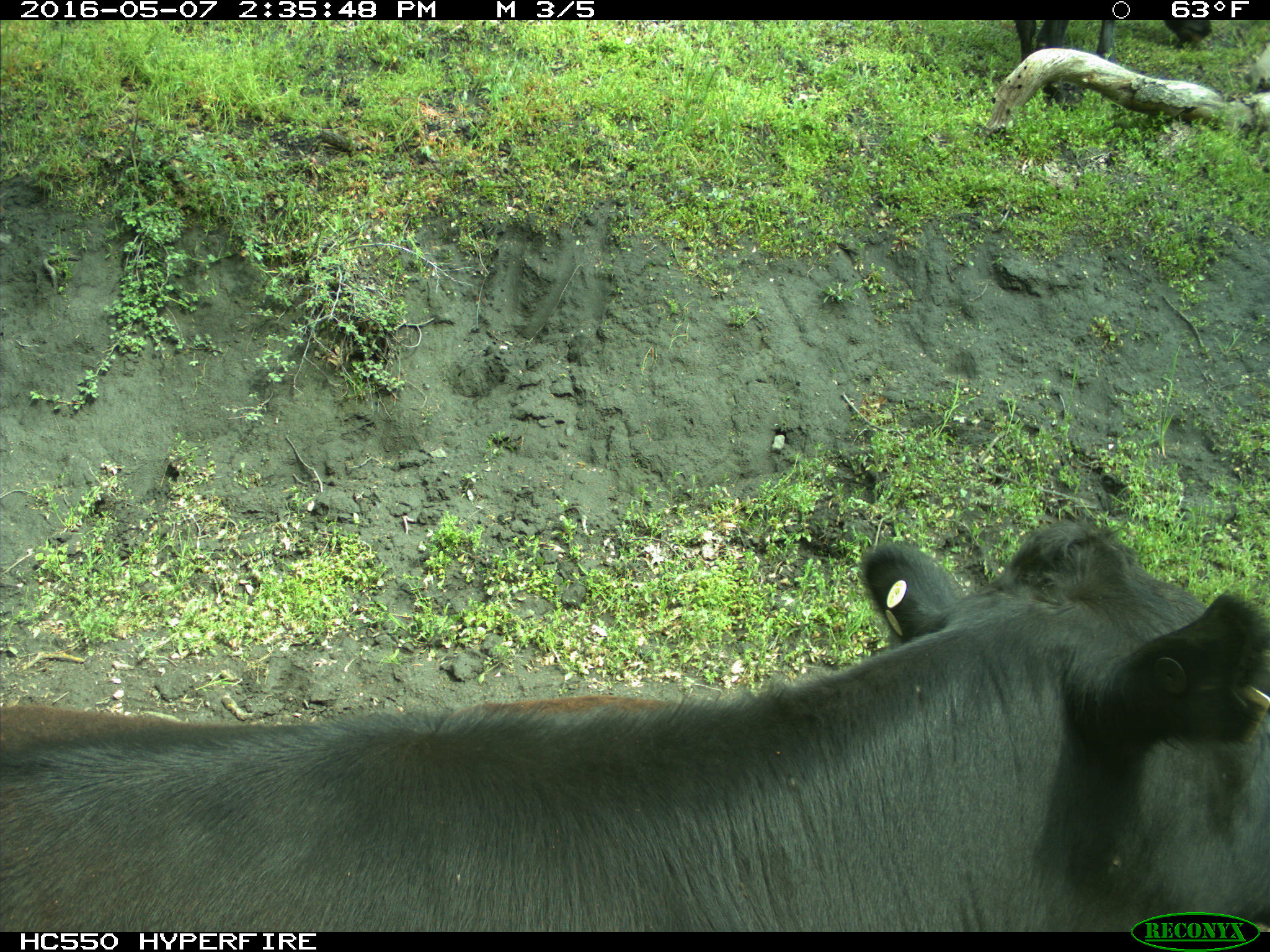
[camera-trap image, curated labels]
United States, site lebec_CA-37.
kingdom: Animalia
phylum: Chordata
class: Mammalia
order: Artiodactyla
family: Bovidae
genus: Bos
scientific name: Bos taurus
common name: domestic cow